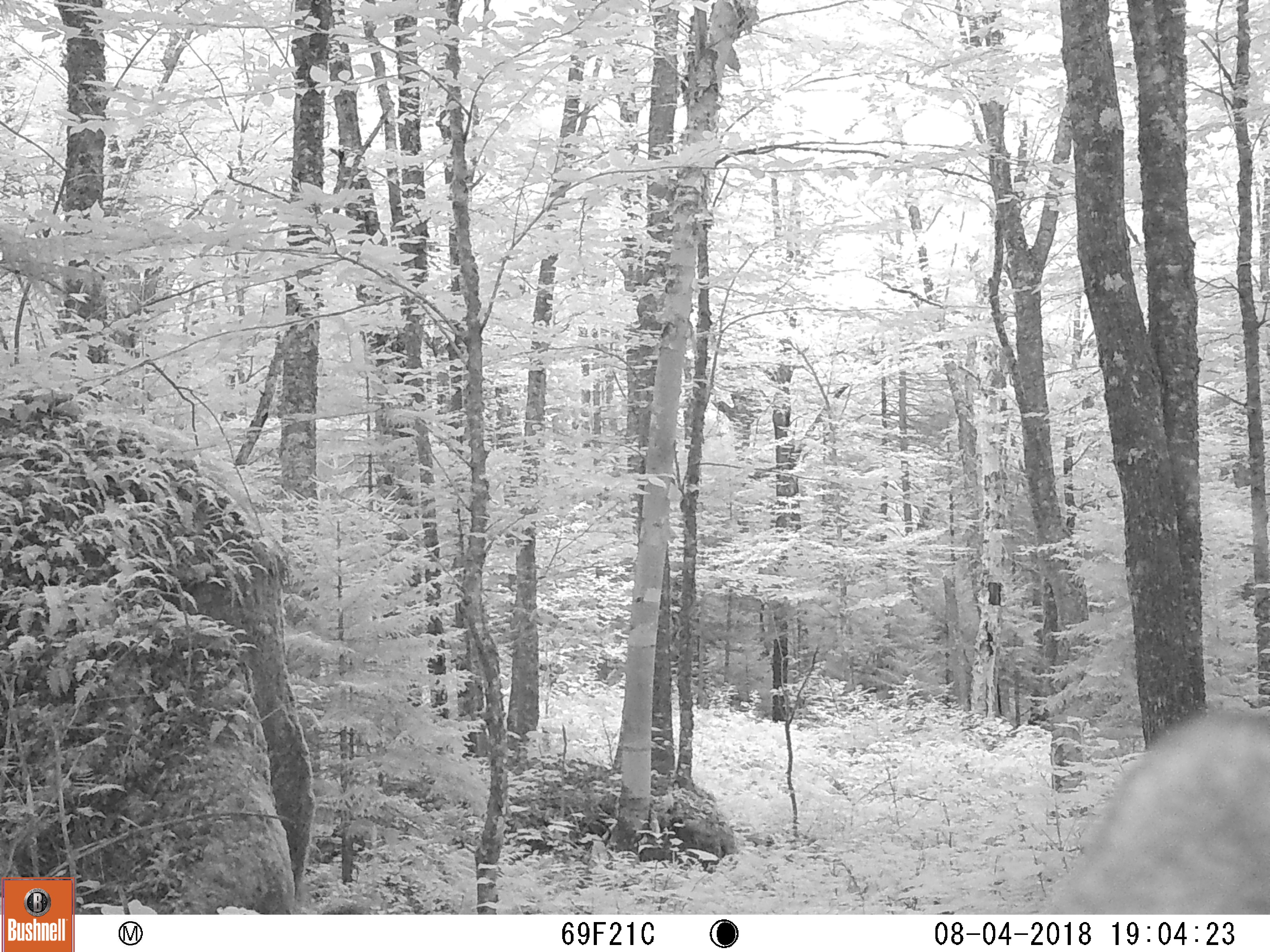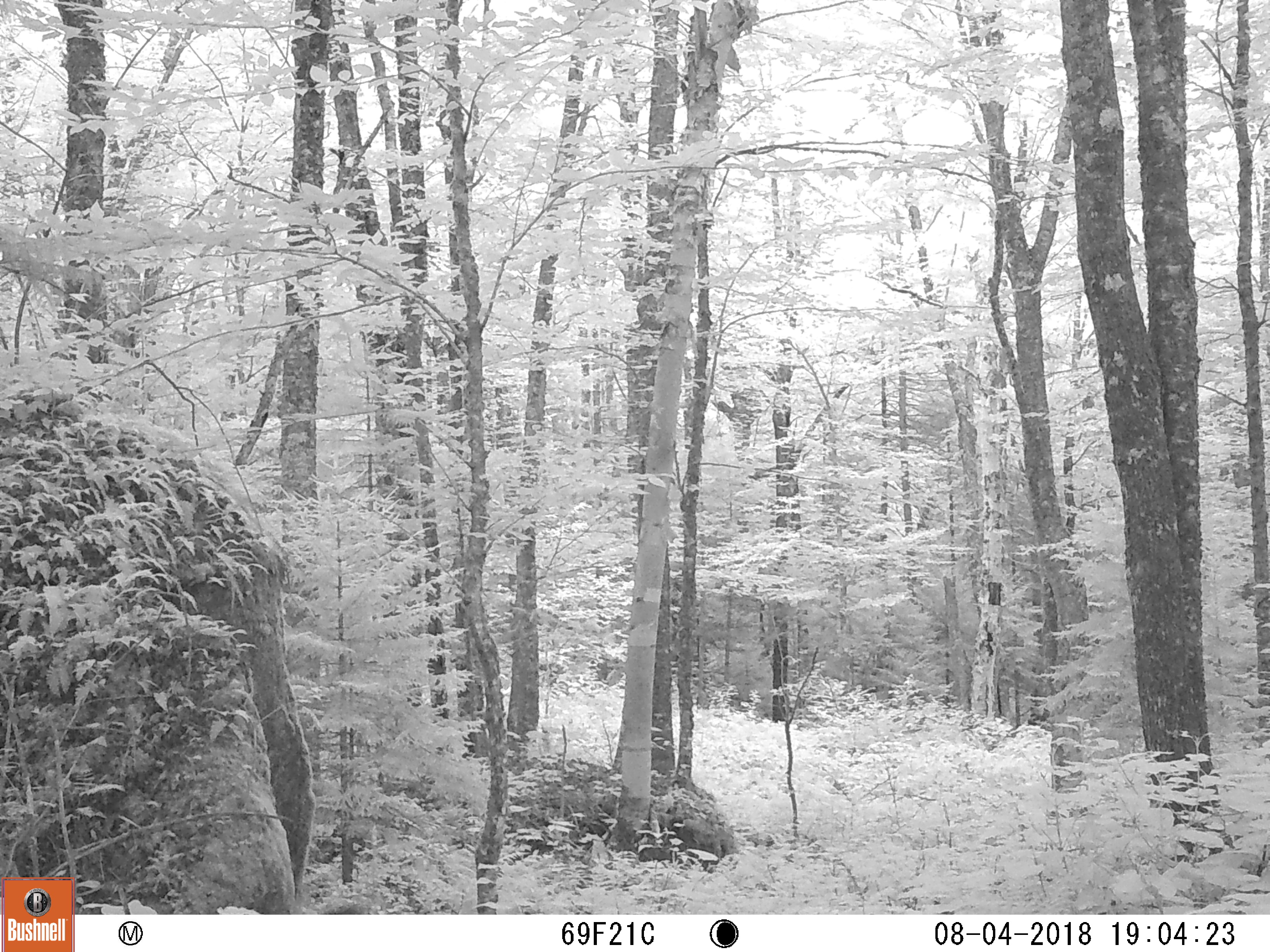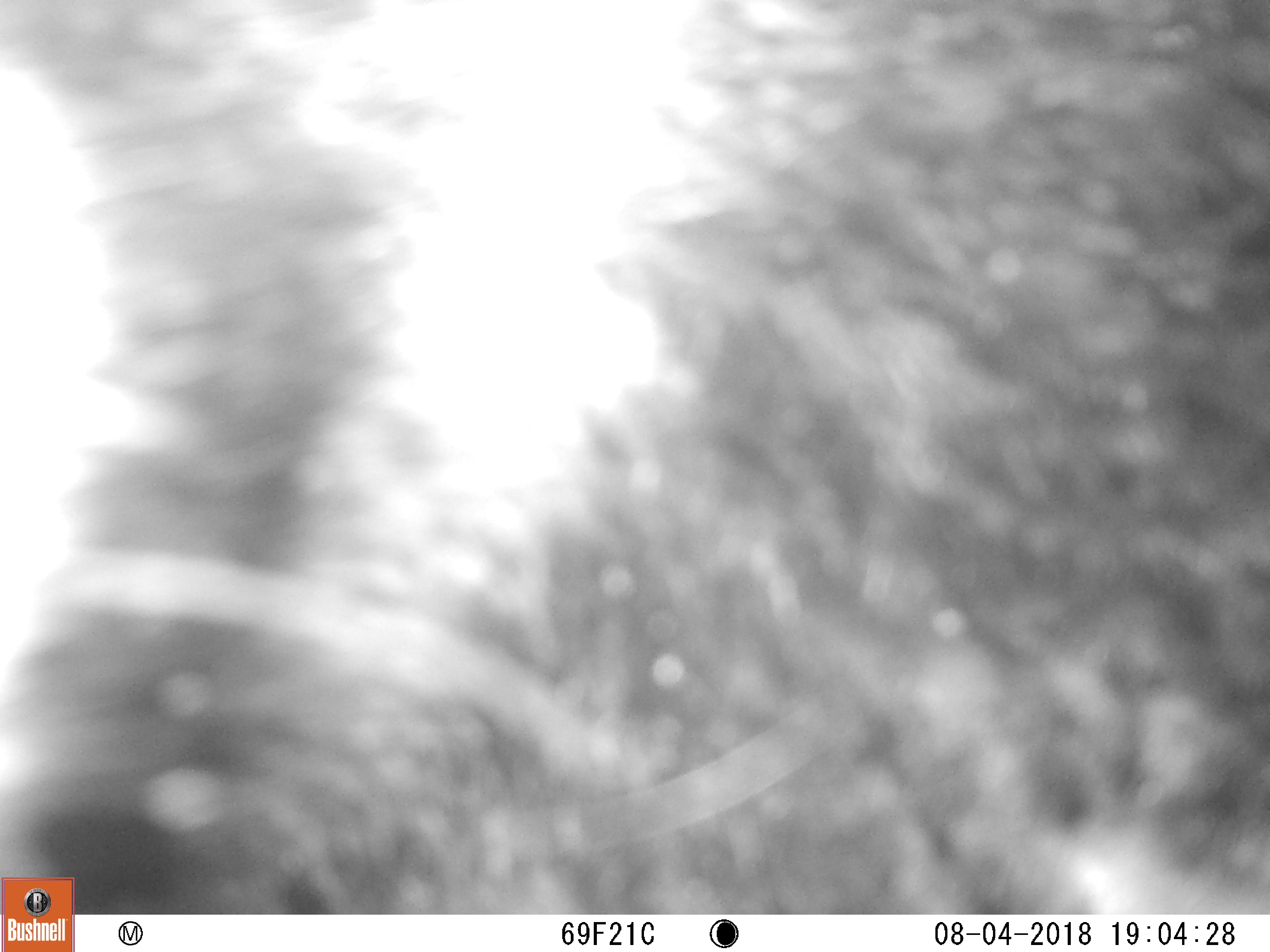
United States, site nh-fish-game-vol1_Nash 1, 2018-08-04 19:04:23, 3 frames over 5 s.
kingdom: Animalia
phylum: Chordata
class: Mammalia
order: Carnivora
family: Ursidae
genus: Ursus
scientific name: Ursus americanus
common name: black bear